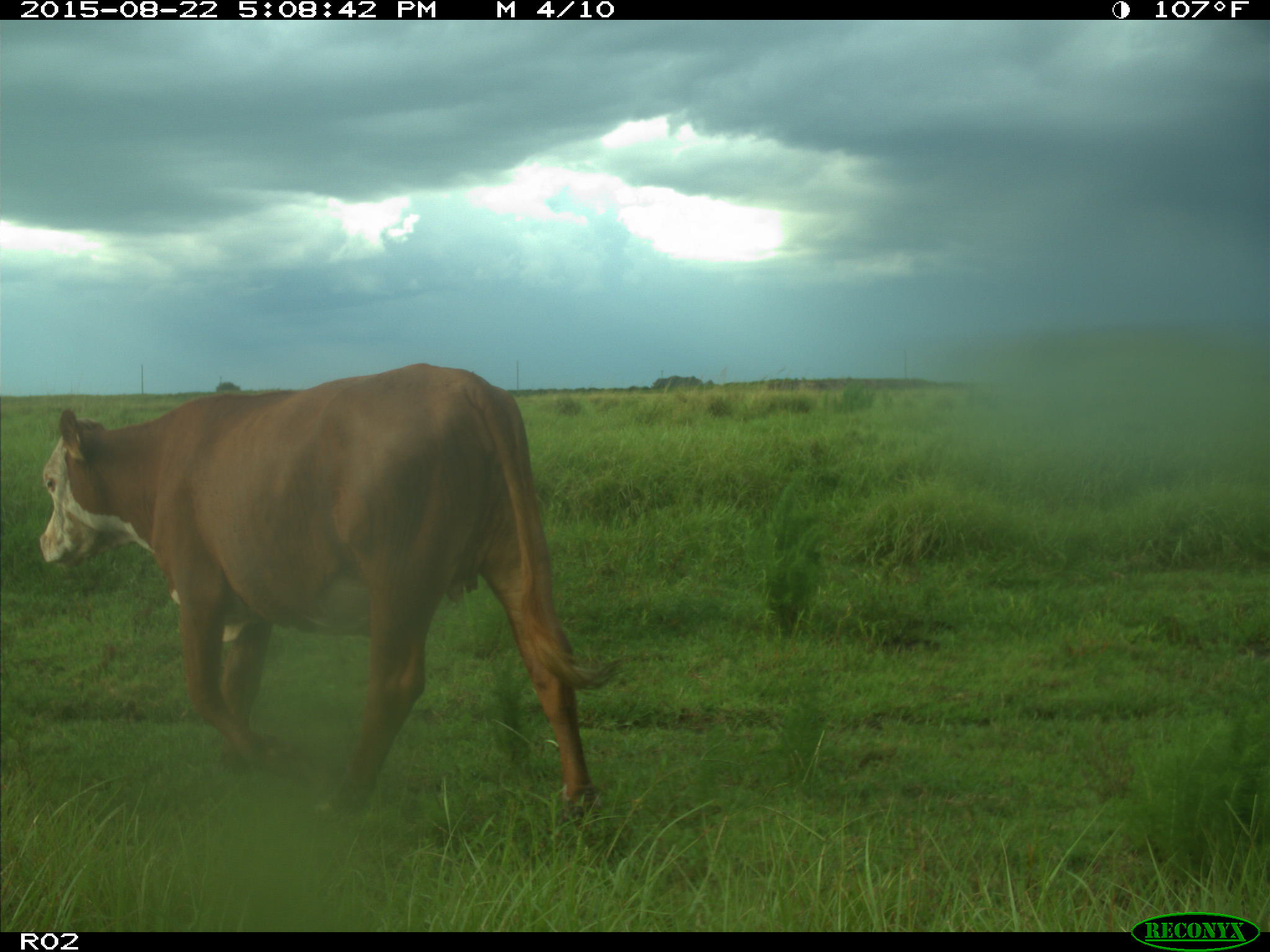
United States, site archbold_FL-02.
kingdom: Animalia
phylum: Chordata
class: Mammalia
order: Artiodactyla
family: Bovidae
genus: Bos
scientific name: Bos taurus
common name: domestic cow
Bos taurus (domestic cow).